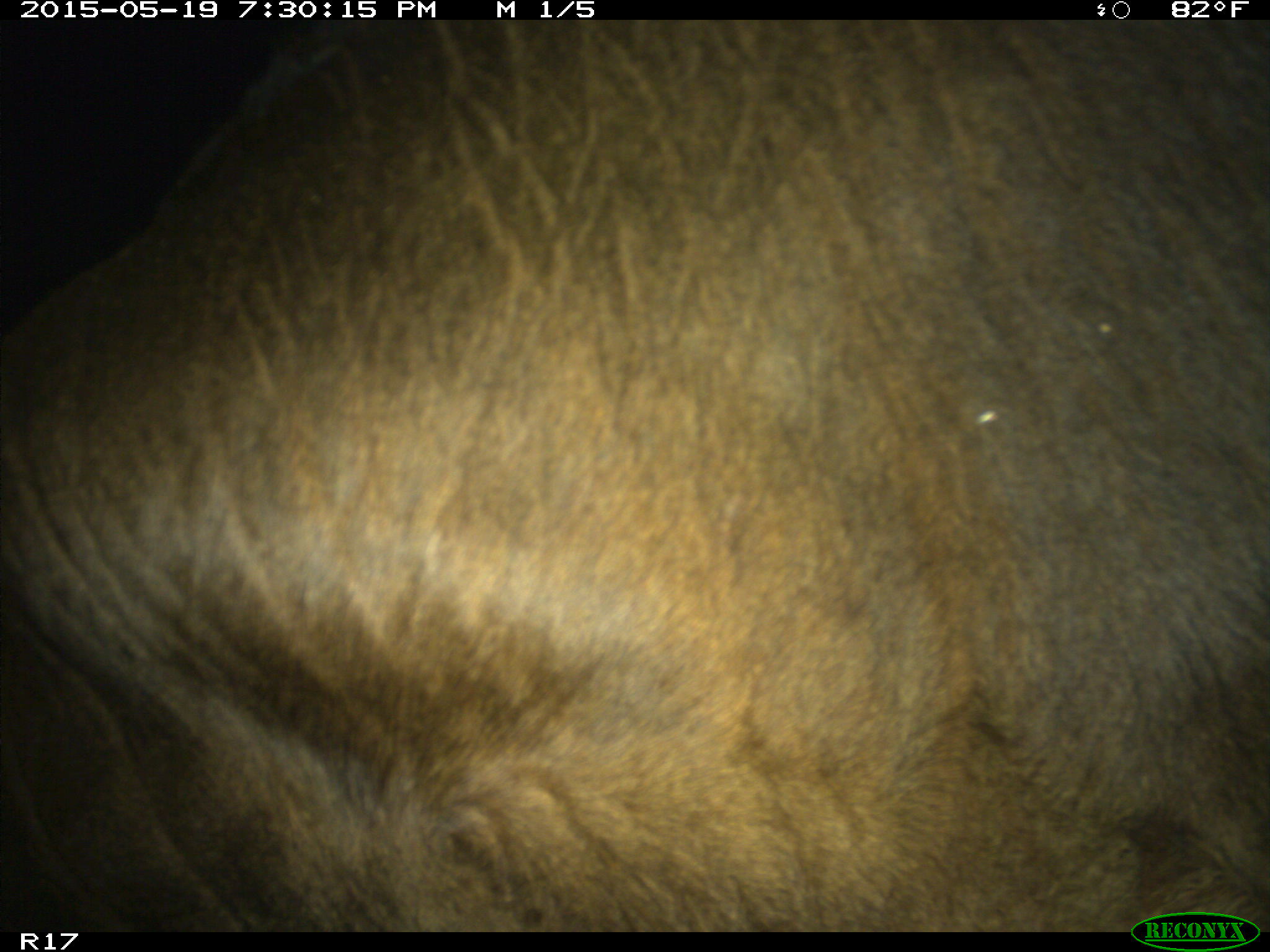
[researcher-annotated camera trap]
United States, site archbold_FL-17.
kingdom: Animalia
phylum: Chordata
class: Mammalia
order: Artiodactyla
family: Bovidae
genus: Bos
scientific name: Bos taurus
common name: domestic cow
Bos taurus (domestic cow).